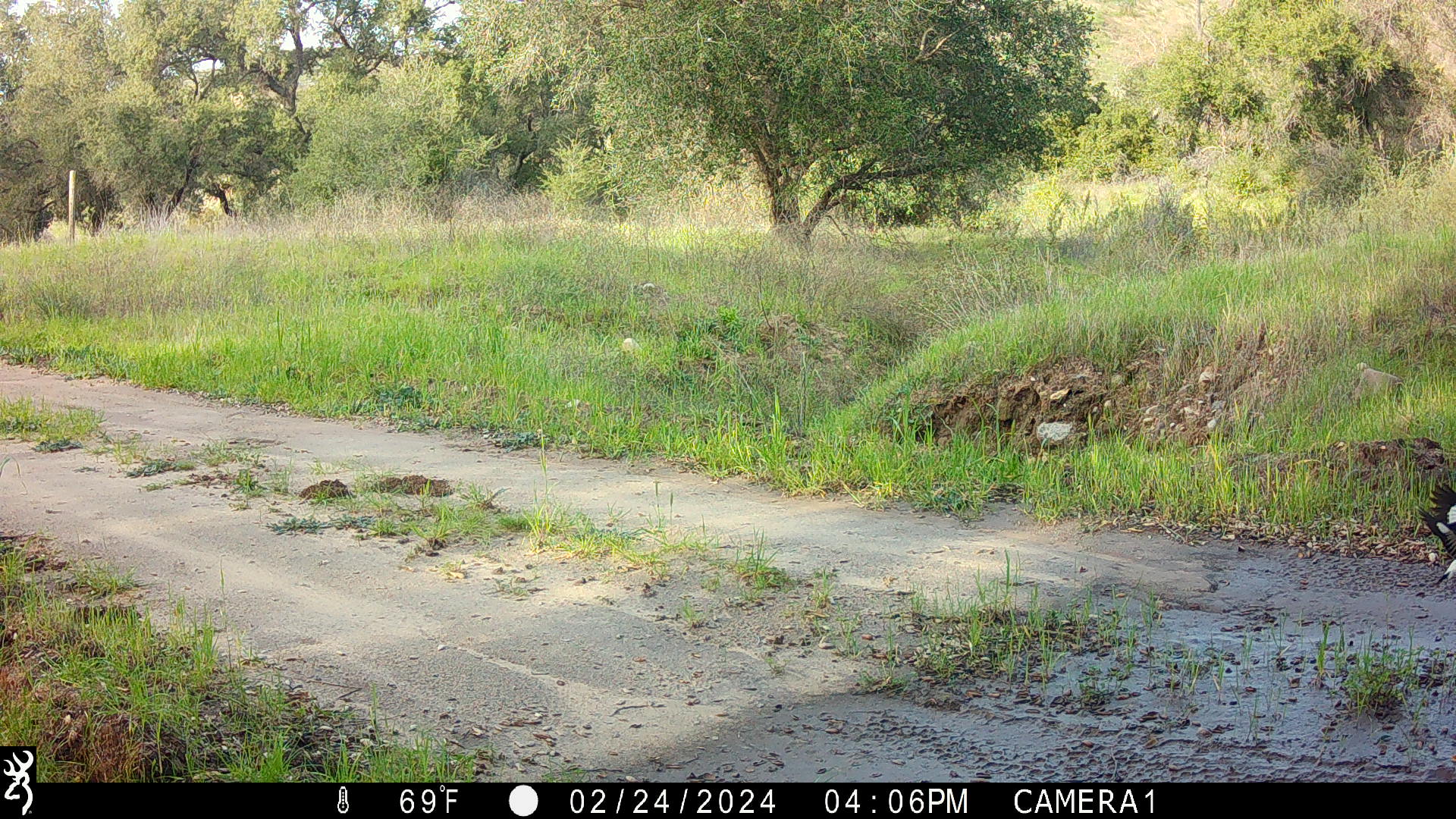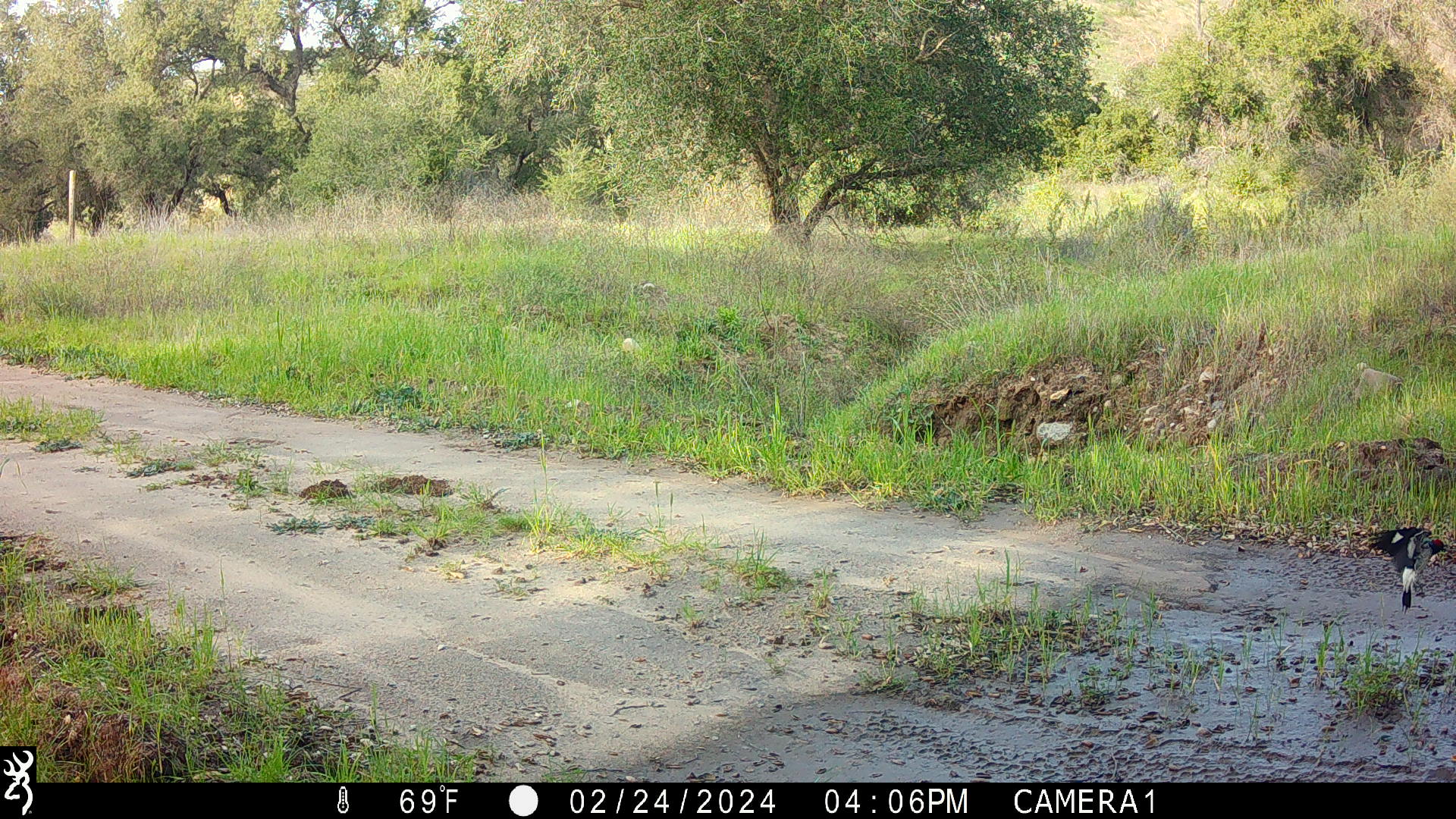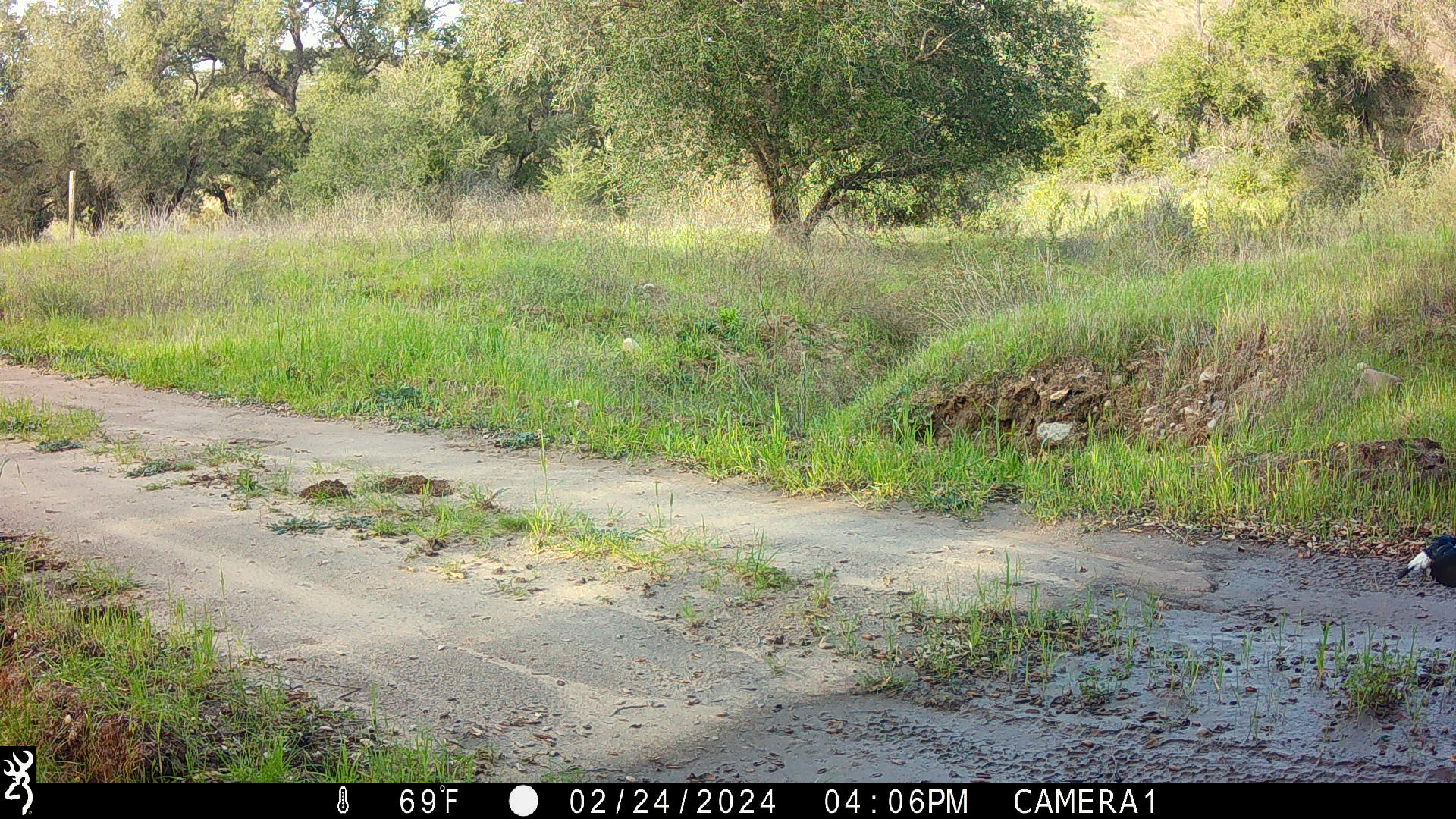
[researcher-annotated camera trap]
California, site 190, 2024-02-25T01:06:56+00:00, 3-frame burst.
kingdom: Animalia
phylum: Chordata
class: Aves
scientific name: Aves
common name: bird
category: unknown bird